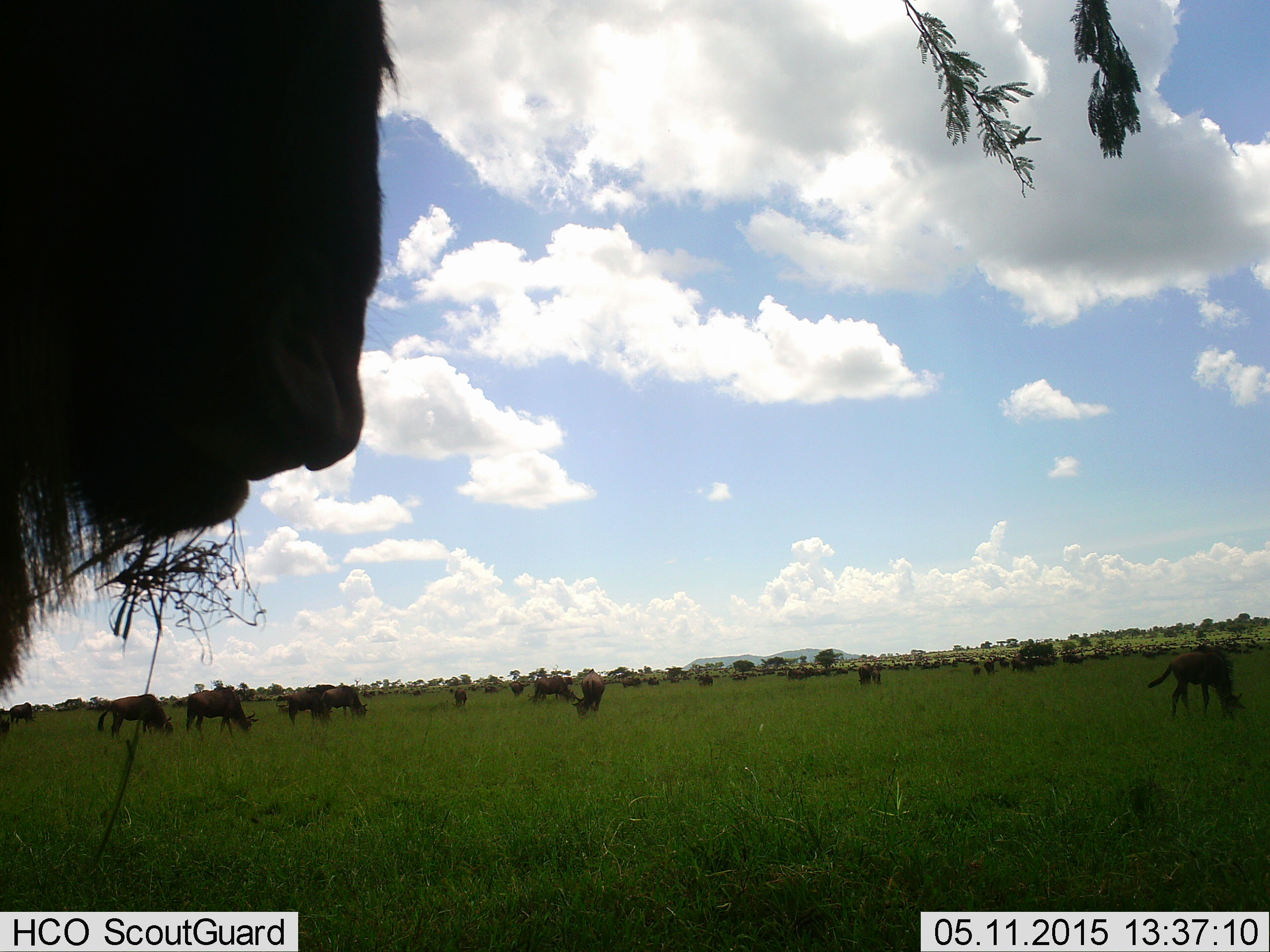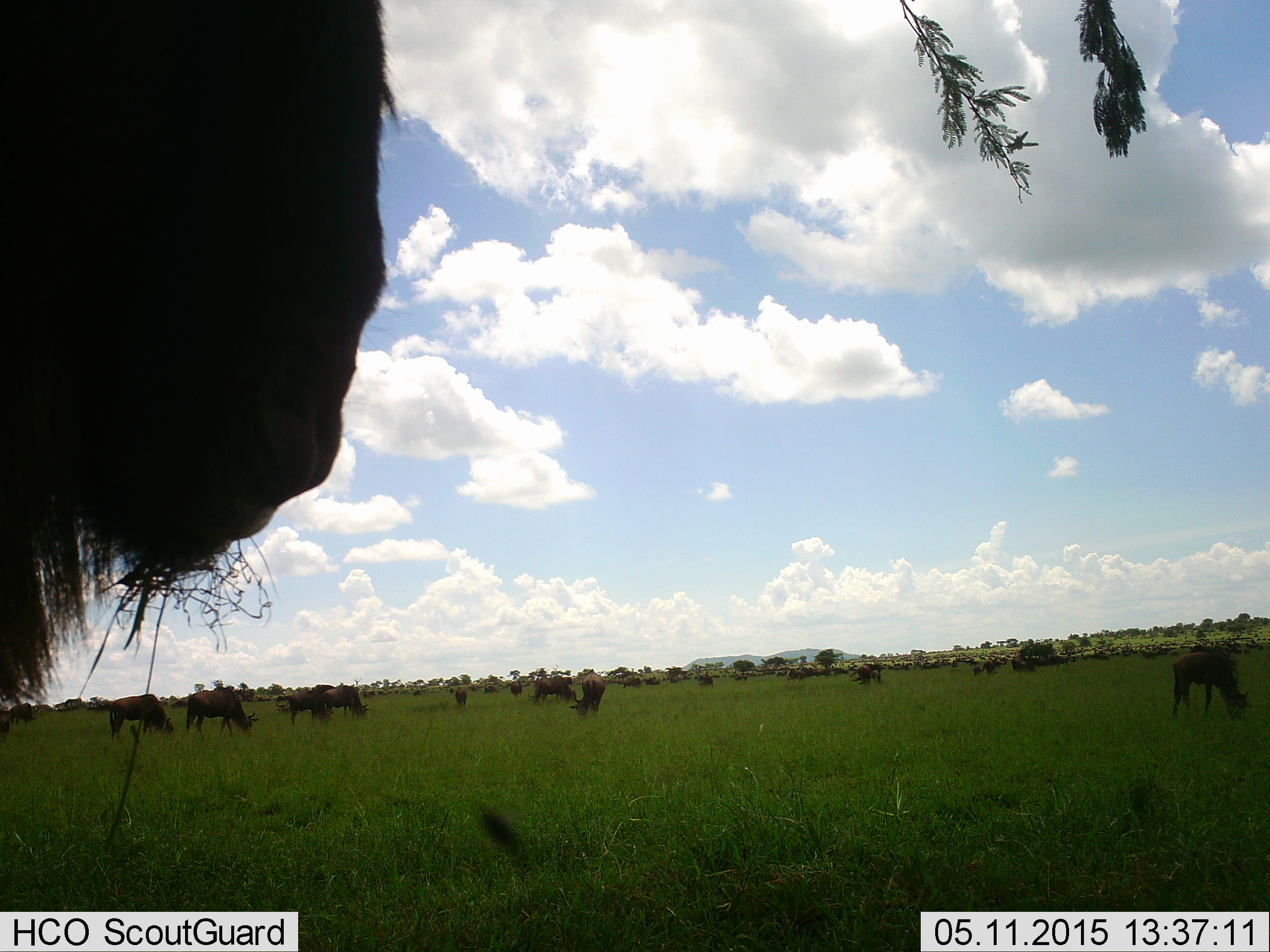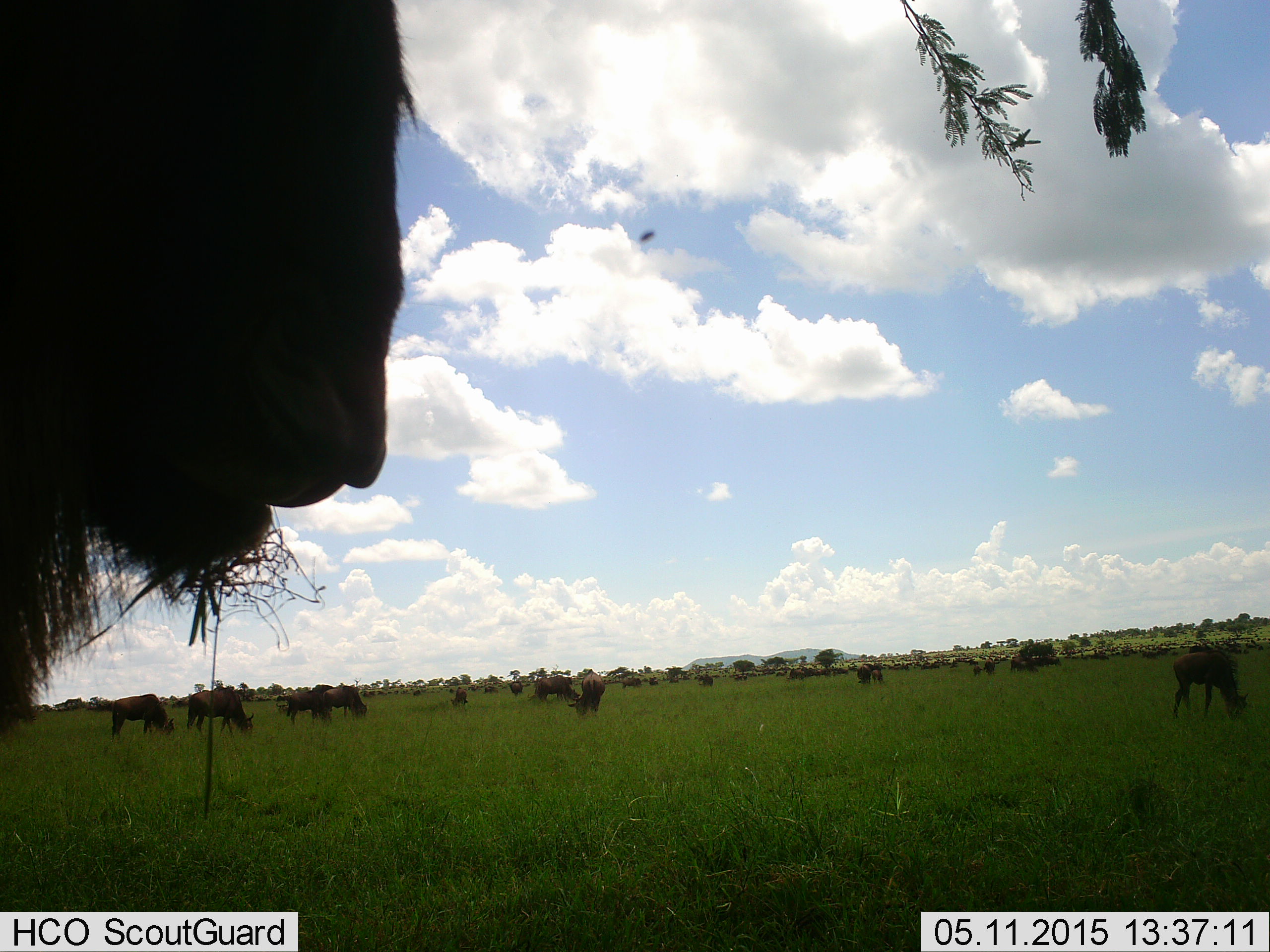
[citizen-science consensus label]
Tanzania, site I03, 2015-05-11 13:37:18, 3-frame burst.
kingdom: Animalia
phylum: Chordata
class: Mammalia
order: Artiodactyla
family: Bovidae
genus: Connochaetes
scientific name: Connochaetes taurinus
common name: blue wildebeest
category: wildebeest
Wildebeest (blue wildebeest) (Connochaetes taurinus), count 11-50. Behavior (volunteer vote fractions): standing 90%, resting 0%, moving 20%, interacting 0%. Young present (vote fraction): 10%. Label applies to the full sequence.